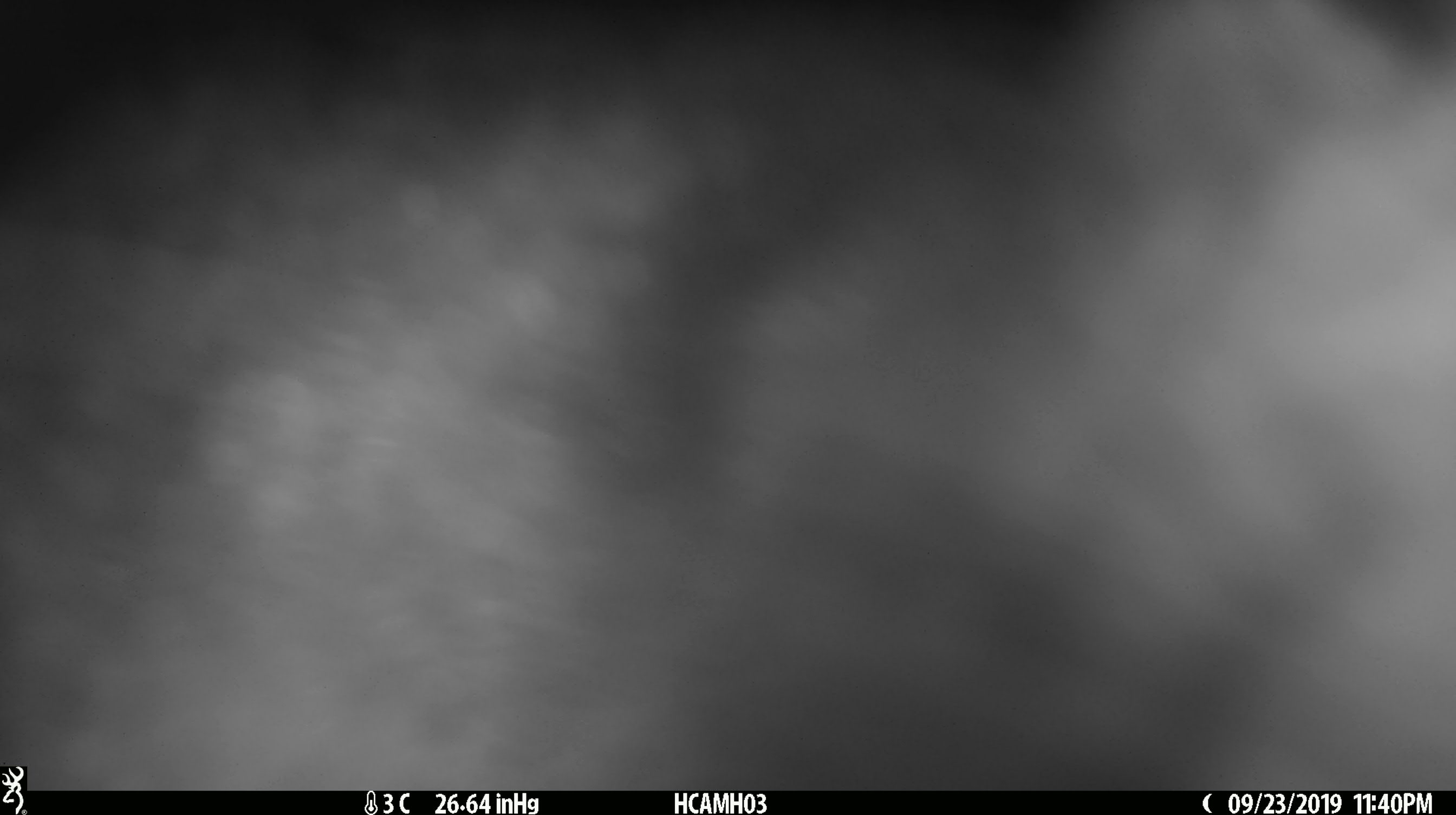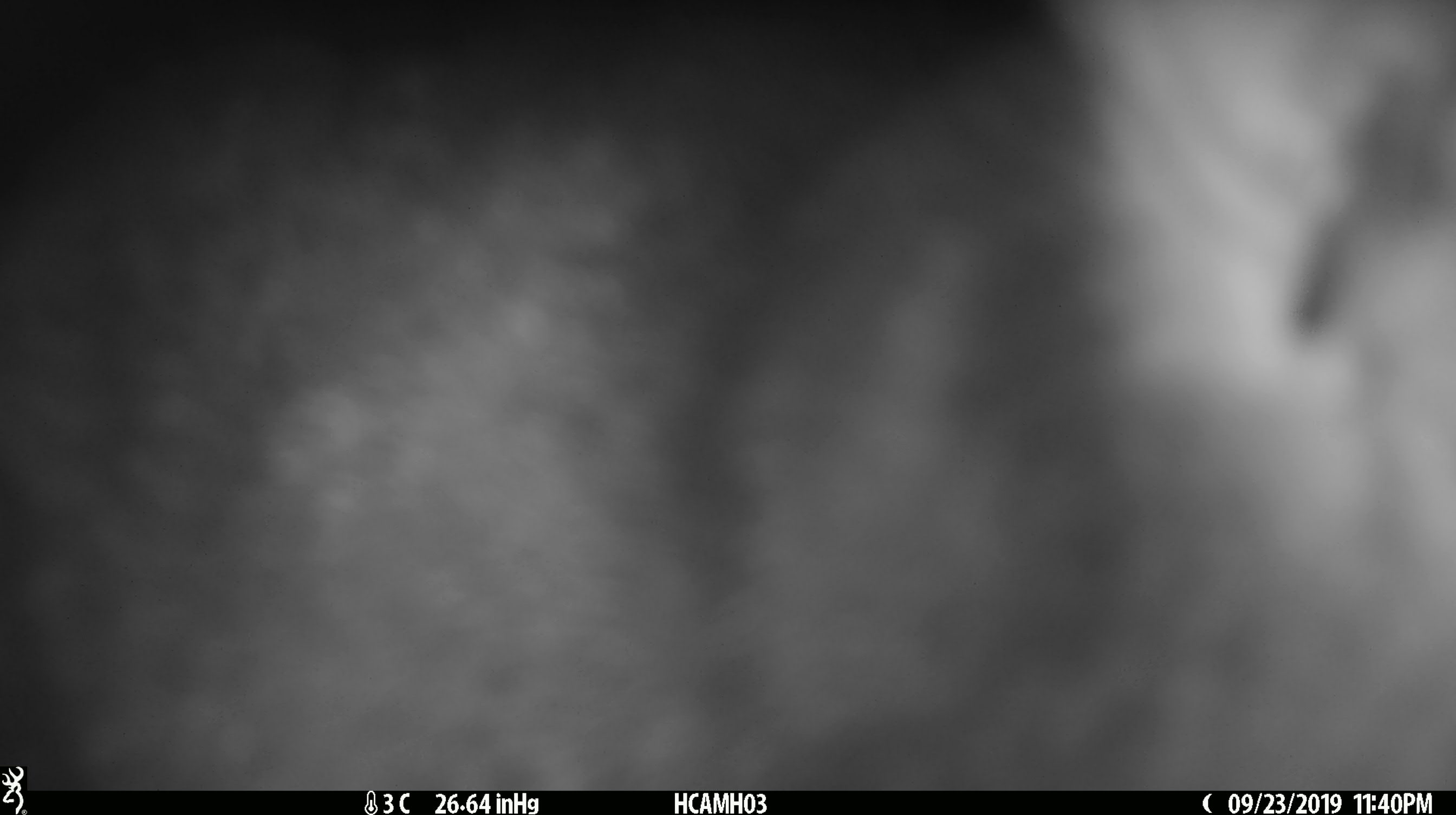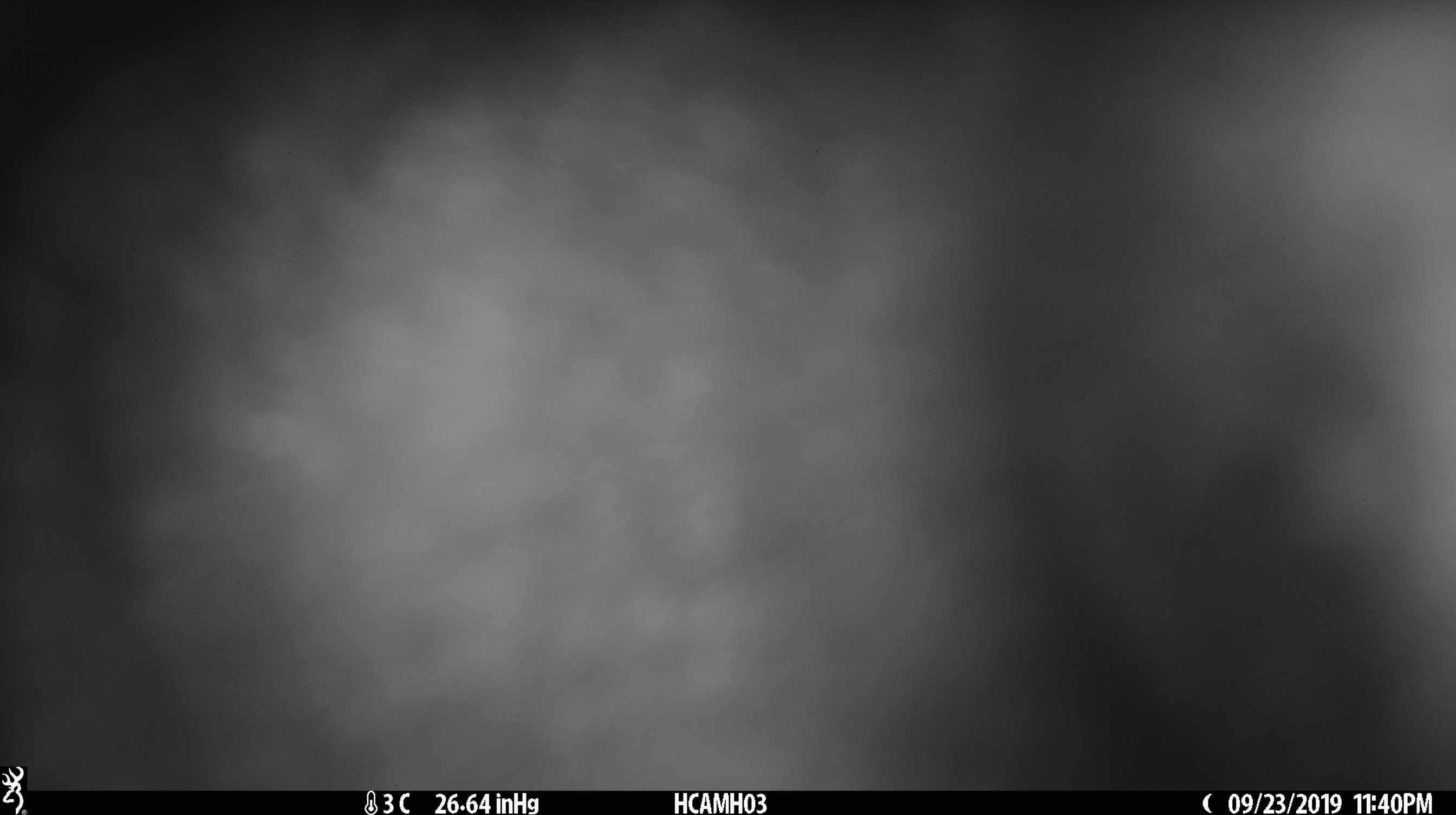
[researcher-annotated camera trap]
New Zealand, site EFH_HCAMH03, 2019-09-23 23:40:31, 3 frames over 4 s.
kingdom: Animalia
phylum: Chordata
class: Mammalia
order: Diprotodontia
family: Phalangeridae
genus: Trichosurus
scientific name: Trichosurus vulpecula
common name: common brushtail possum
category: possum